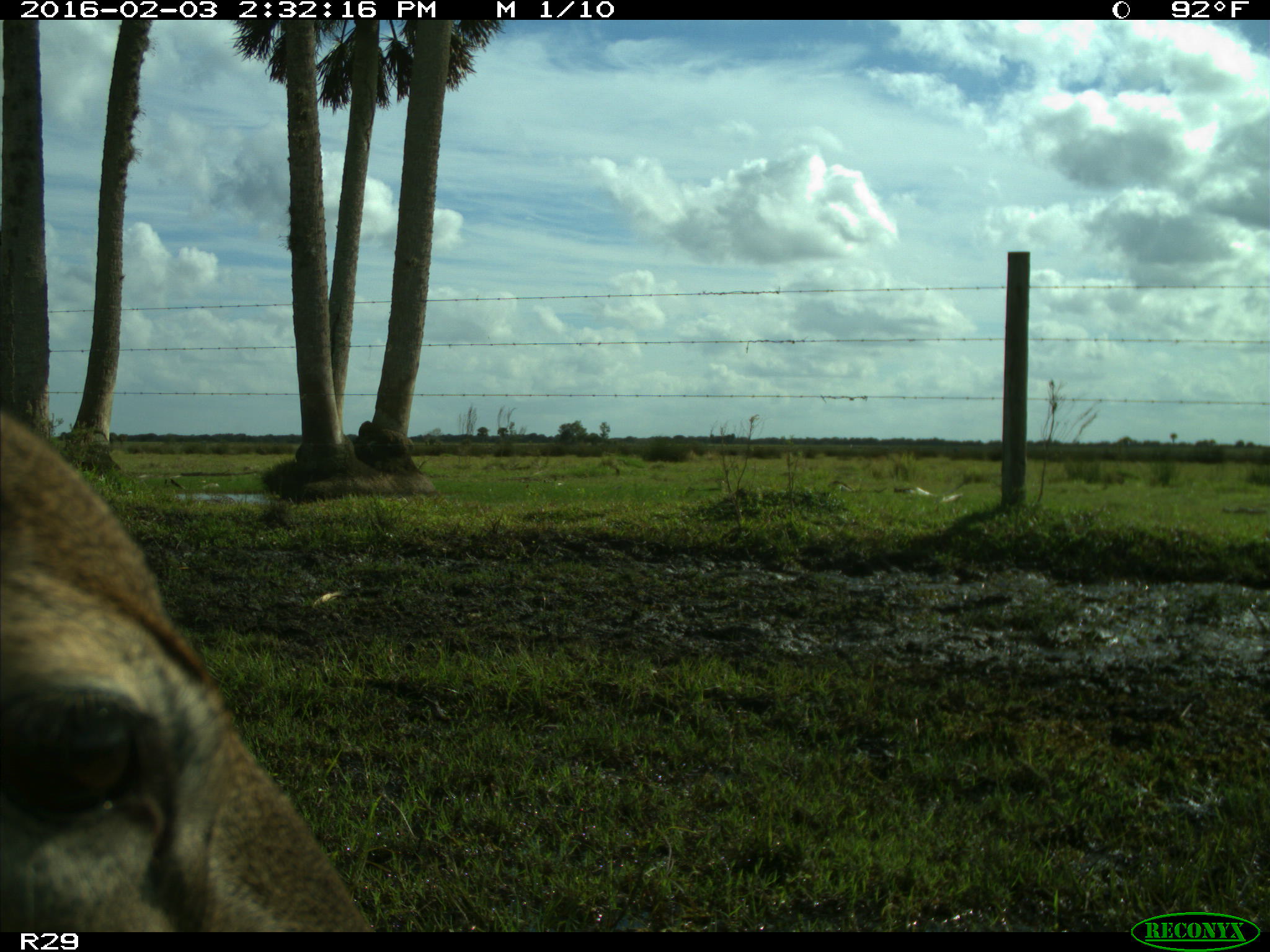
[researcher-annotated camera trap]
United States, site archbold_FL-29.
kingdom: Animalia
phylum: Chordata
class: Mammalia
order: Artiodactyla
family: Cervidae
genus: Odocoileus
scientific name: Odocoileus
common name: deer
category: unidentified deer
Unidentified deer (deer) (Odocoileus).